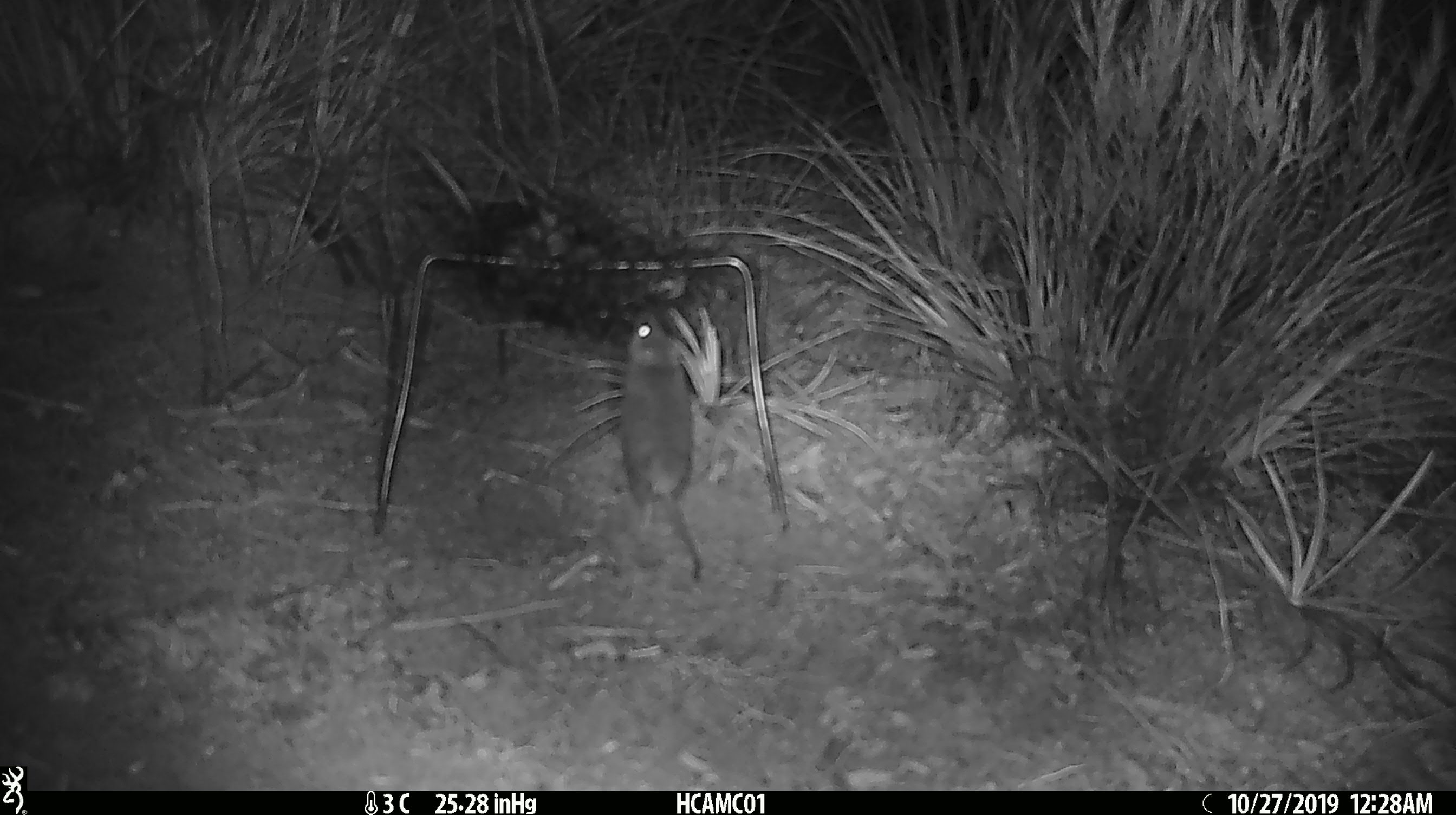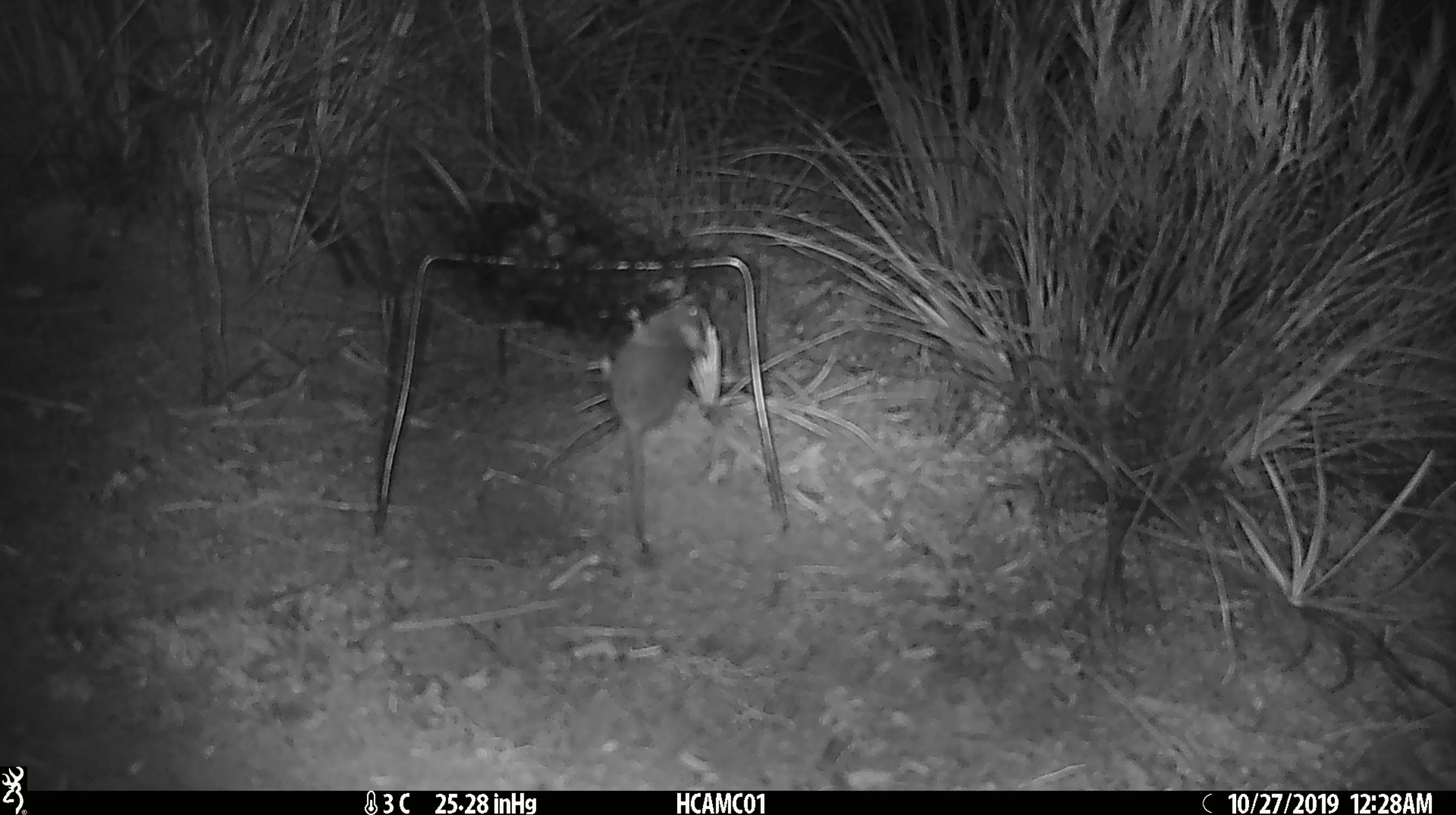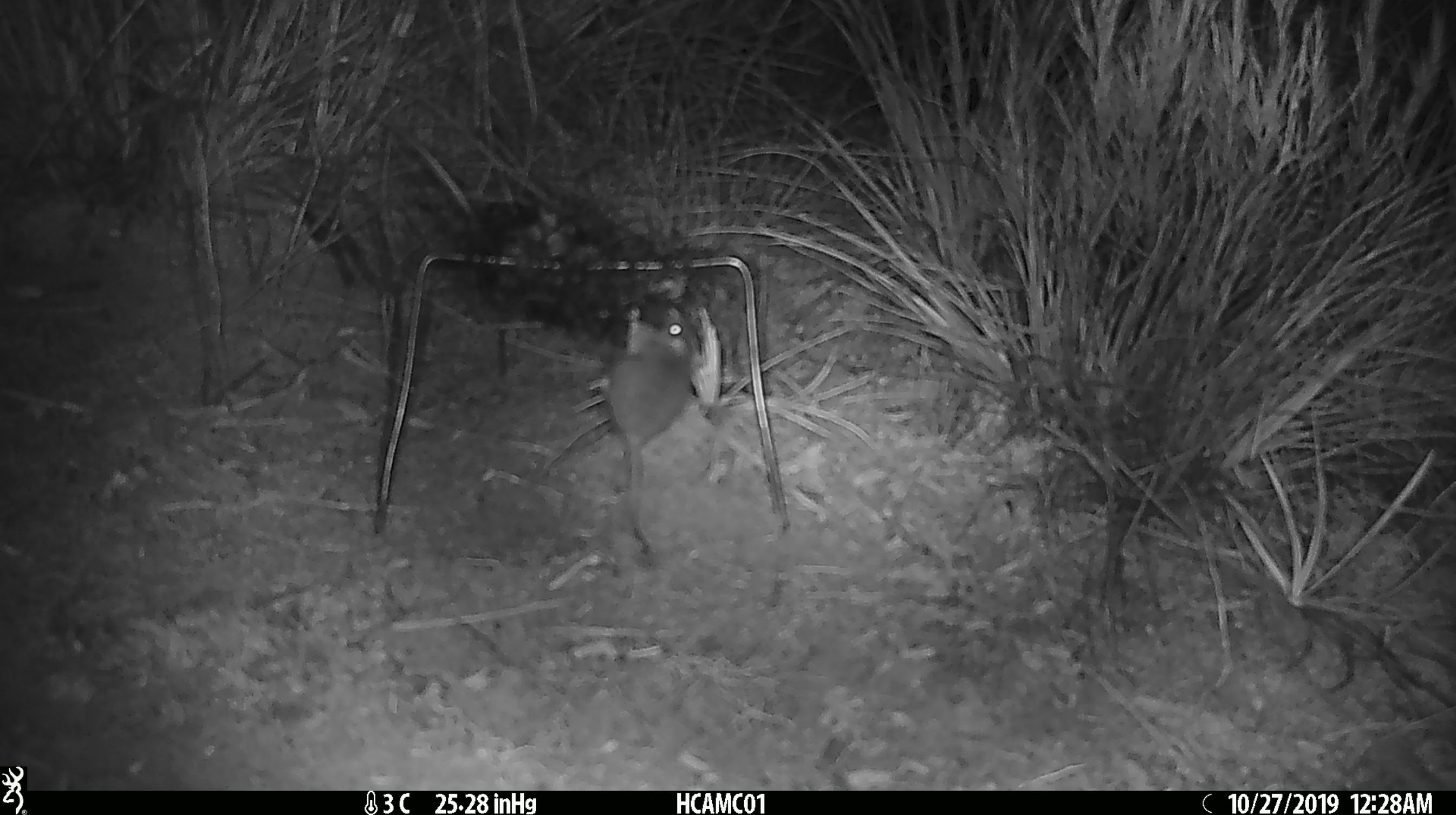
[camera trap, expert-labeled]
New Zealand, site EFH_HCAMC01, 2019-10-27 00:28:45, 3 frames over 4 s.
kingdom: Animalia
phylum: Chordata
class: Mammalia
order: Rodentia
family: Muridae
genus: Mus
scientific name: Mus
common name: mouse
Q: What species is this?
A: Mouse (Mus).